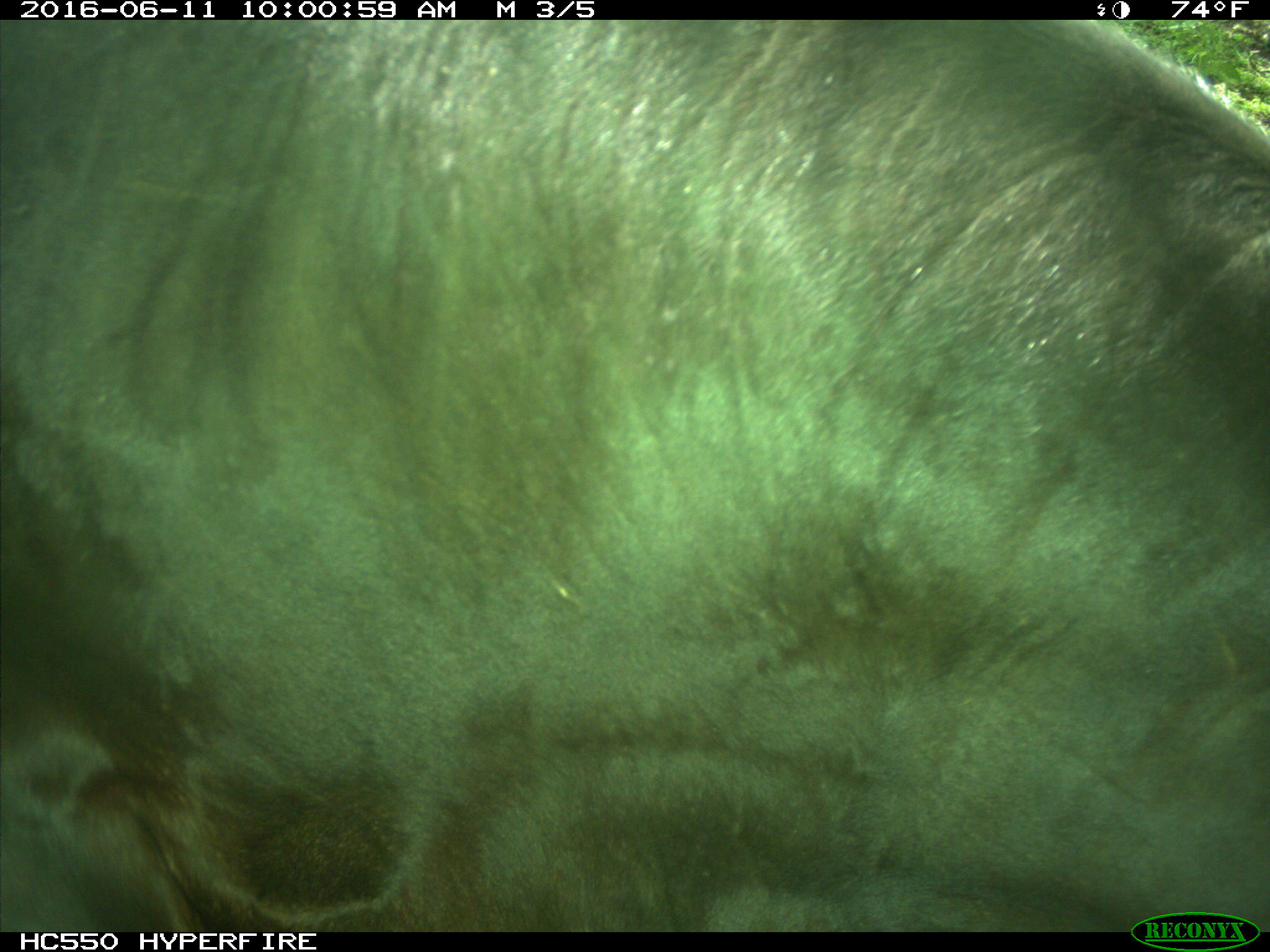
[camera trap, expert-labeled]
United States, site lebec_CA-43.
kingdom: Animalia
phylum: Chordata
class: Mammalia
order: Artiodactyla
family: Bovidae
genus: Bos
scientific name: Bos taurus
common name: domestic cow